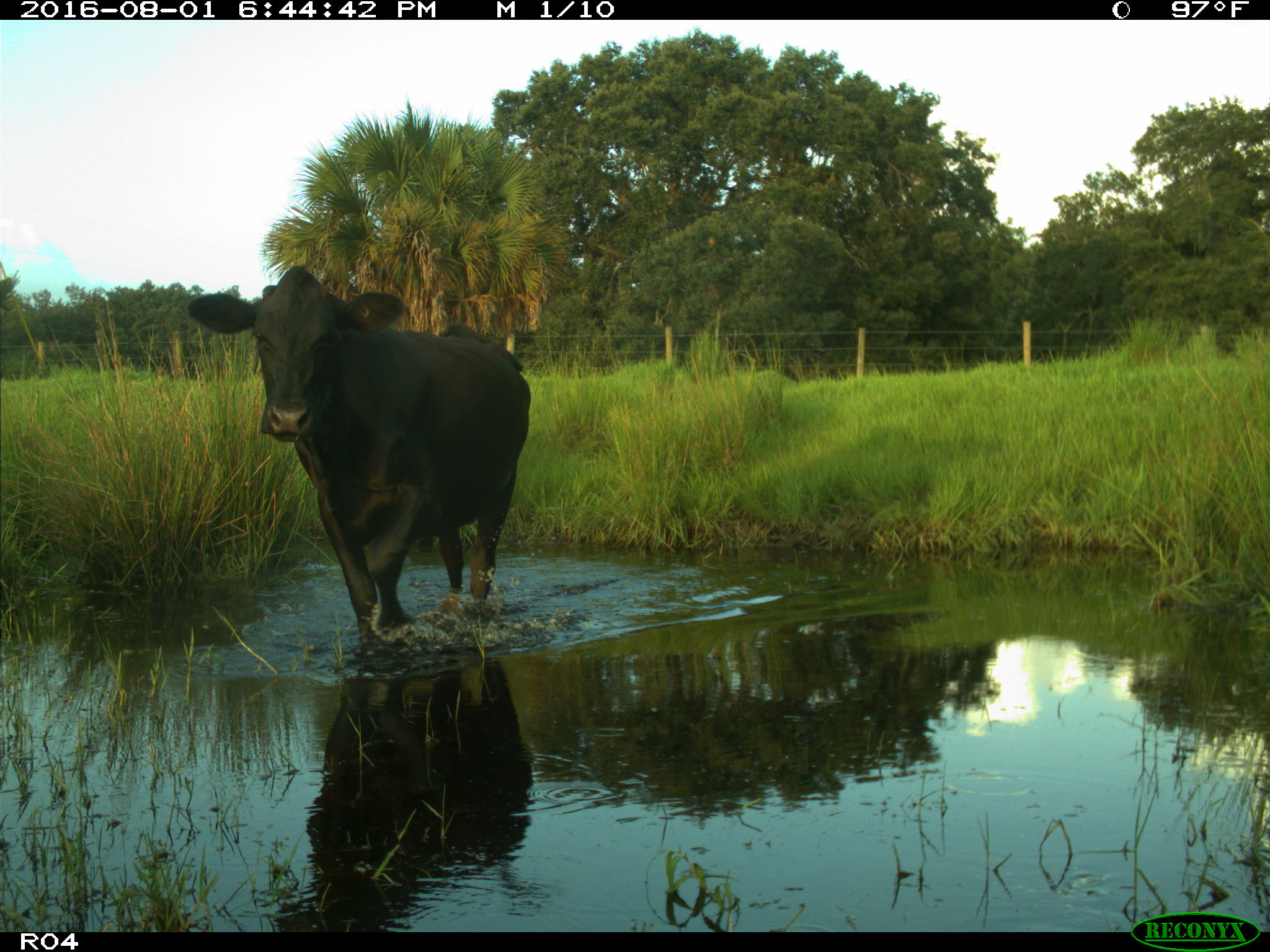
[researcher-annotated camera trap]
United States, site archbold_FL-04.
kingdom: Animalia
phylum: Chordata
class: Mammalia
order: Artiodactyla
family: Bovidae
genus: Bos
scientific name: Bos taurus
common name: domestic cow